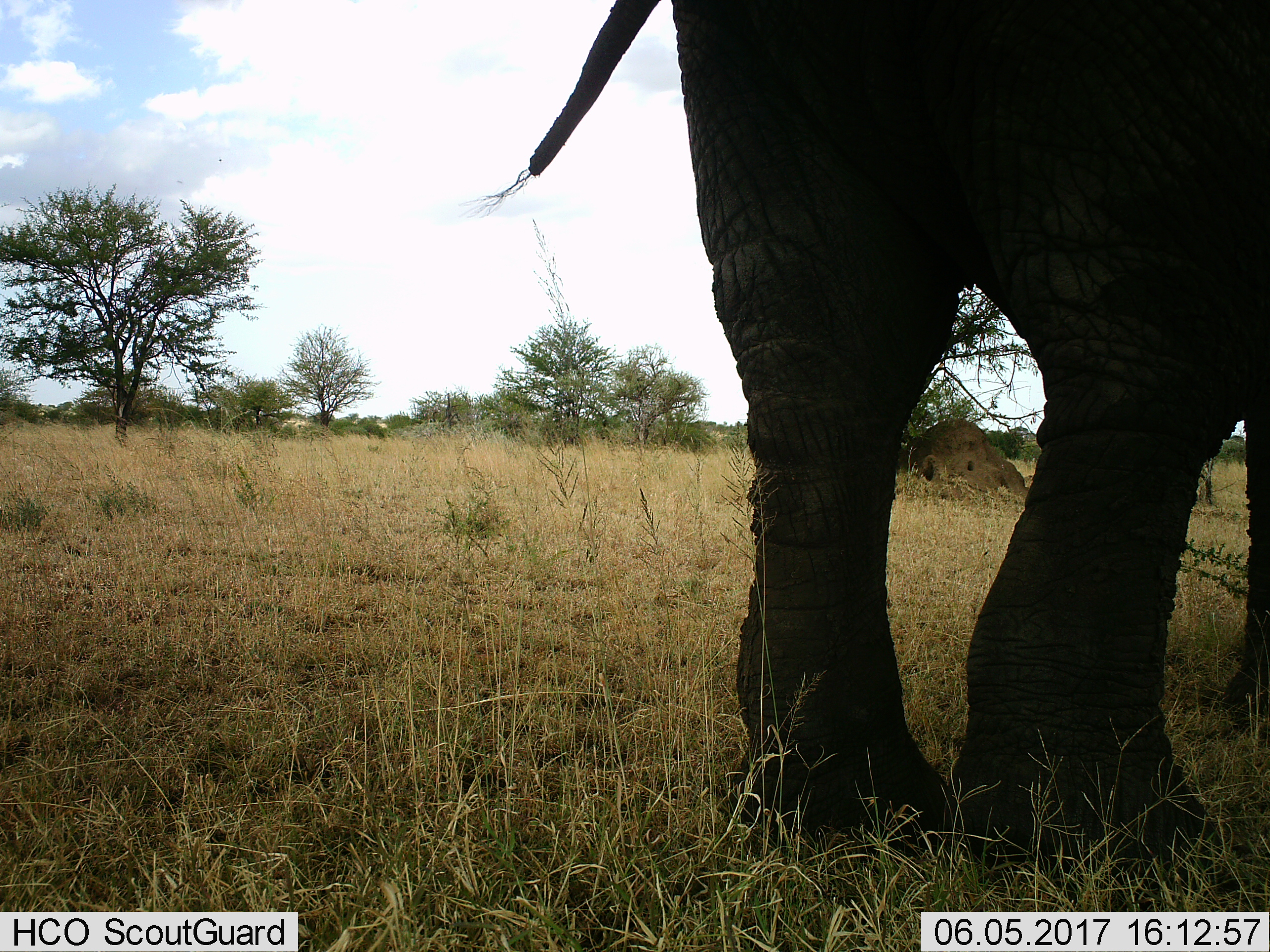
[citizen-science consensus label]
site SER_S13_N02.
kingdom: Animalia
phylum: Chordata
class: Mammalia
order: Proboscidea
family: Elephantidae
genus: Loxodonta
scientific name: Loxodonta africana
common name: african bush elephant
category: elephant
Elephant (african bush elephant) (Loxodonta africana), count 1. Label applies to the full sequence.